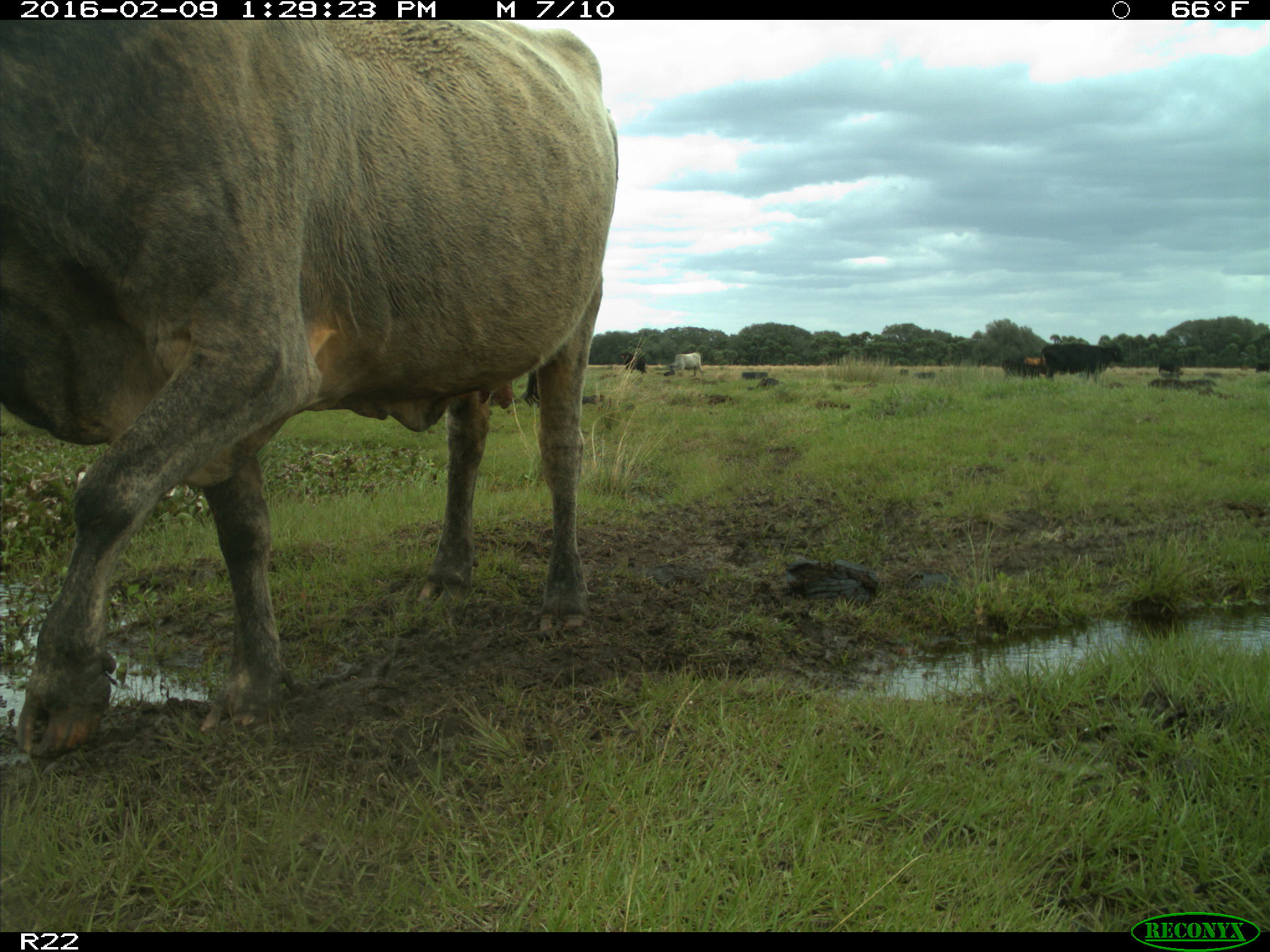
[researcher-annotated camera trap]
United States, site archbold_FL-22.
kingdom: Animalia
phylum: Chordata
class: Mammalia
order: Artiodactyla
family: Bovidae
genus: Bos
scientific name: Bos taurus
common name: domestic cow